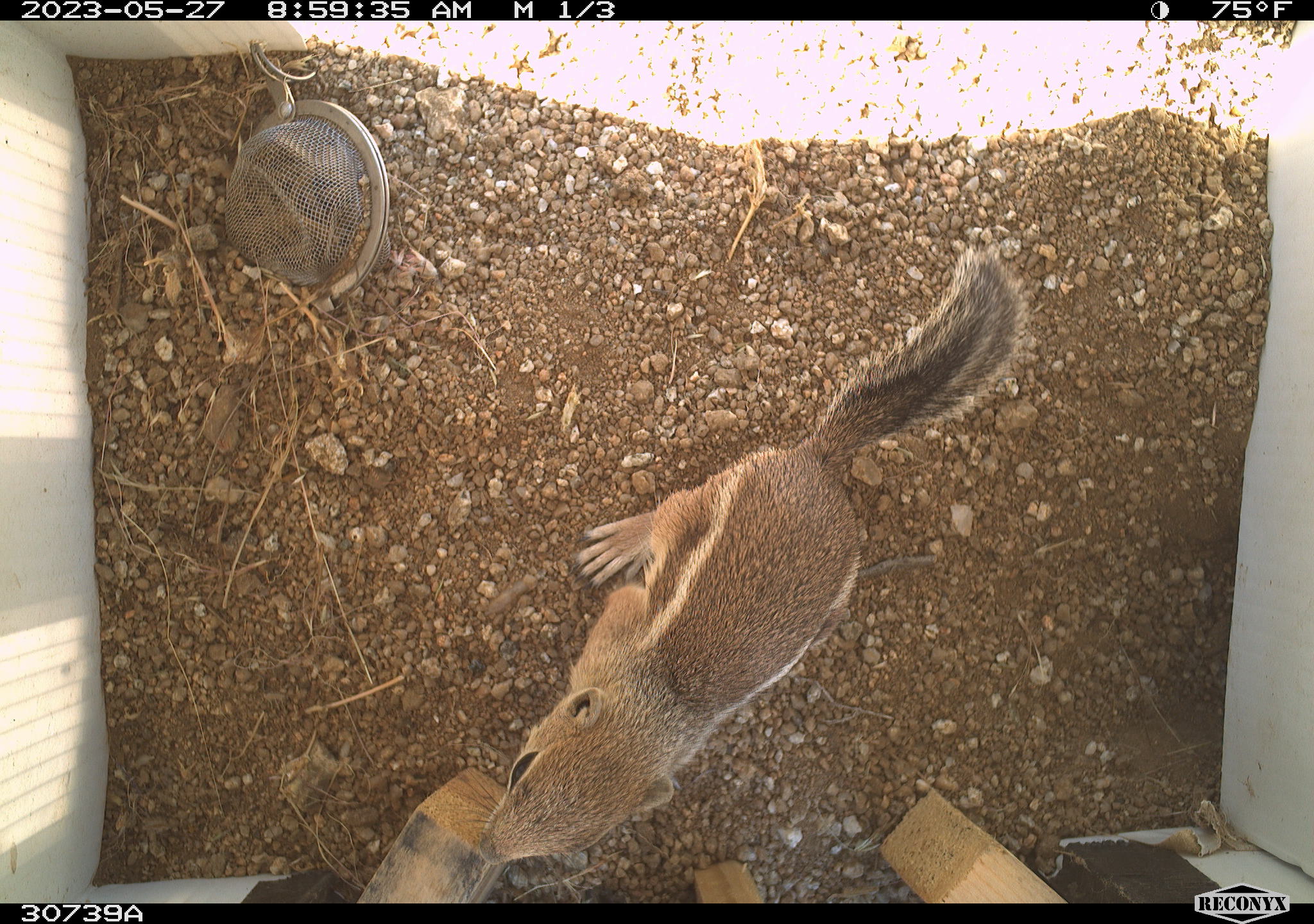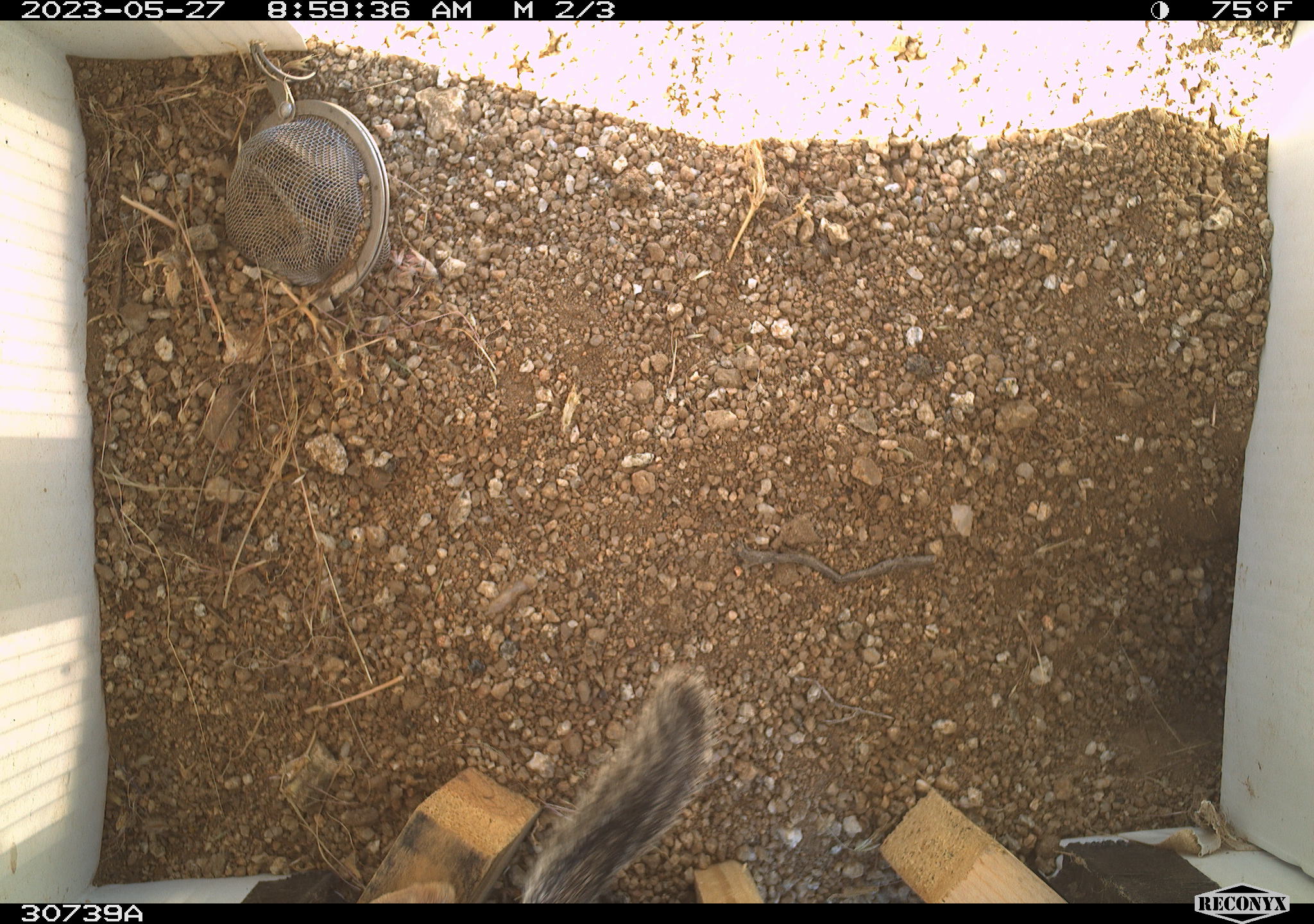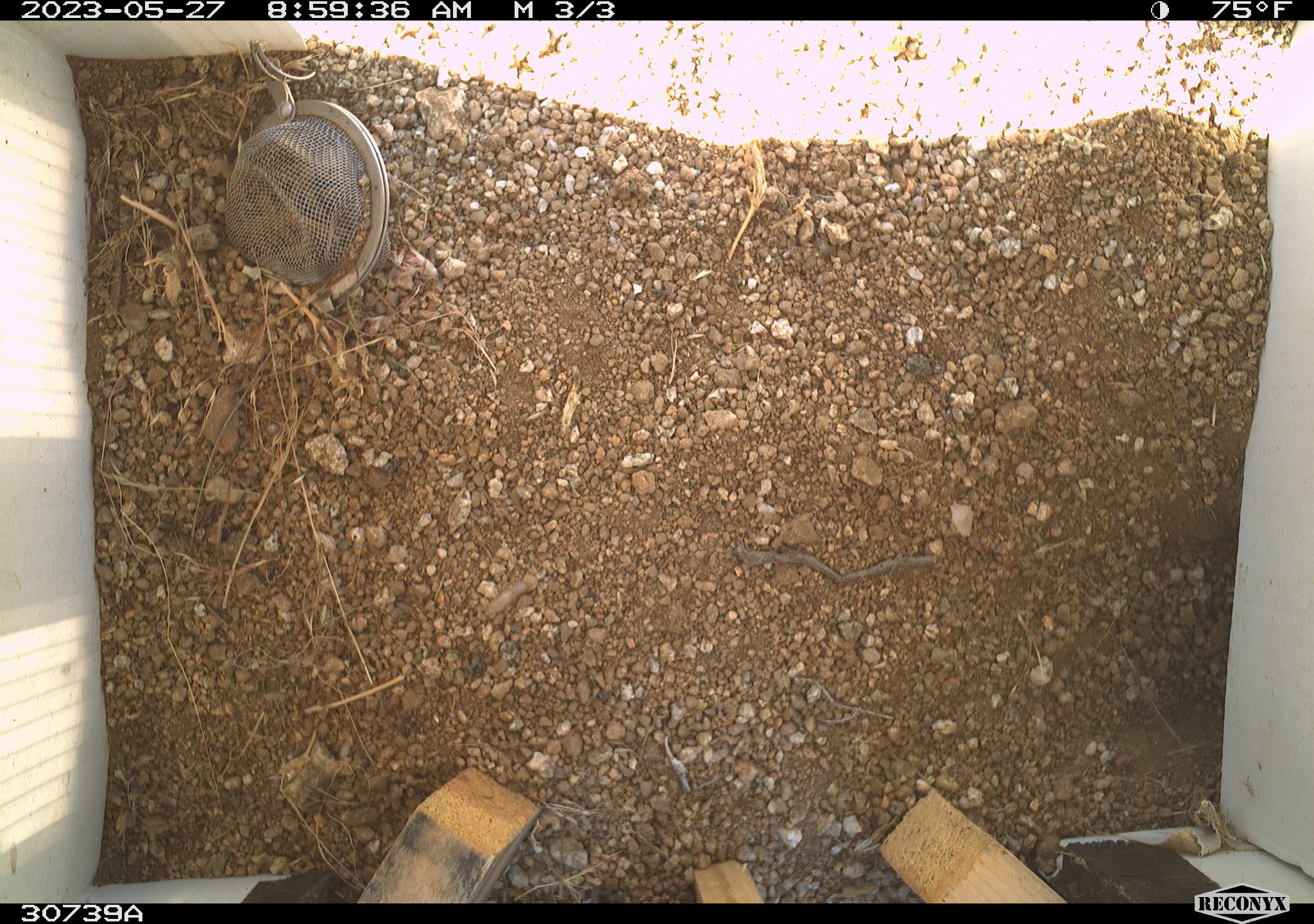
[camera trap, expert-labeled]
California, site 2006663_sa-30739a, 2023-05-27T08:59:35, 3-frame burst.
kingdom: Animalia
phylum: Chordata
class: Mammalia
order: Rodentia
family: Sciuridae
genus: Ammospermophilus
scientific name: Ammospermophilus leucurus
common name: white-tailed antelope squirrel